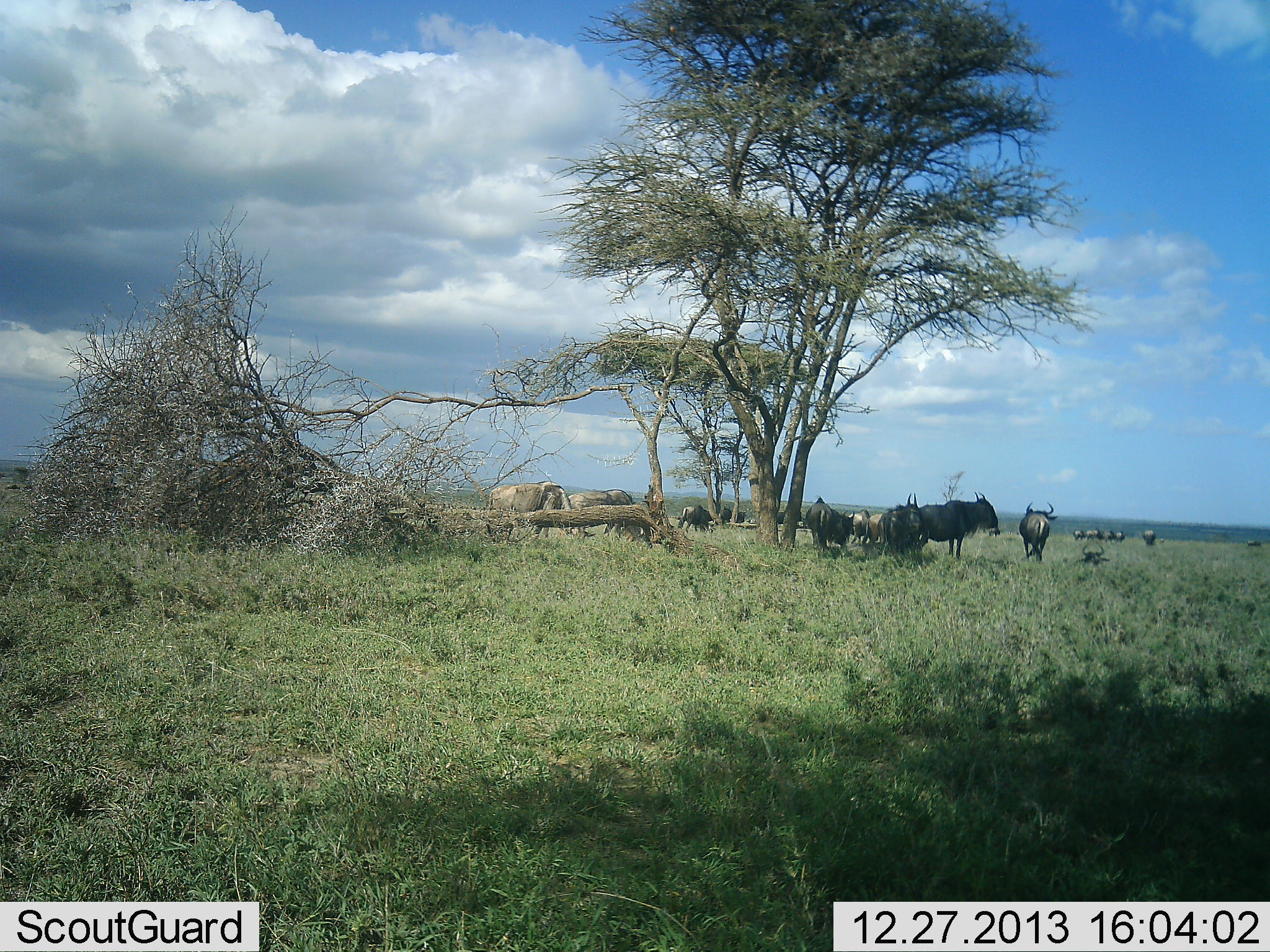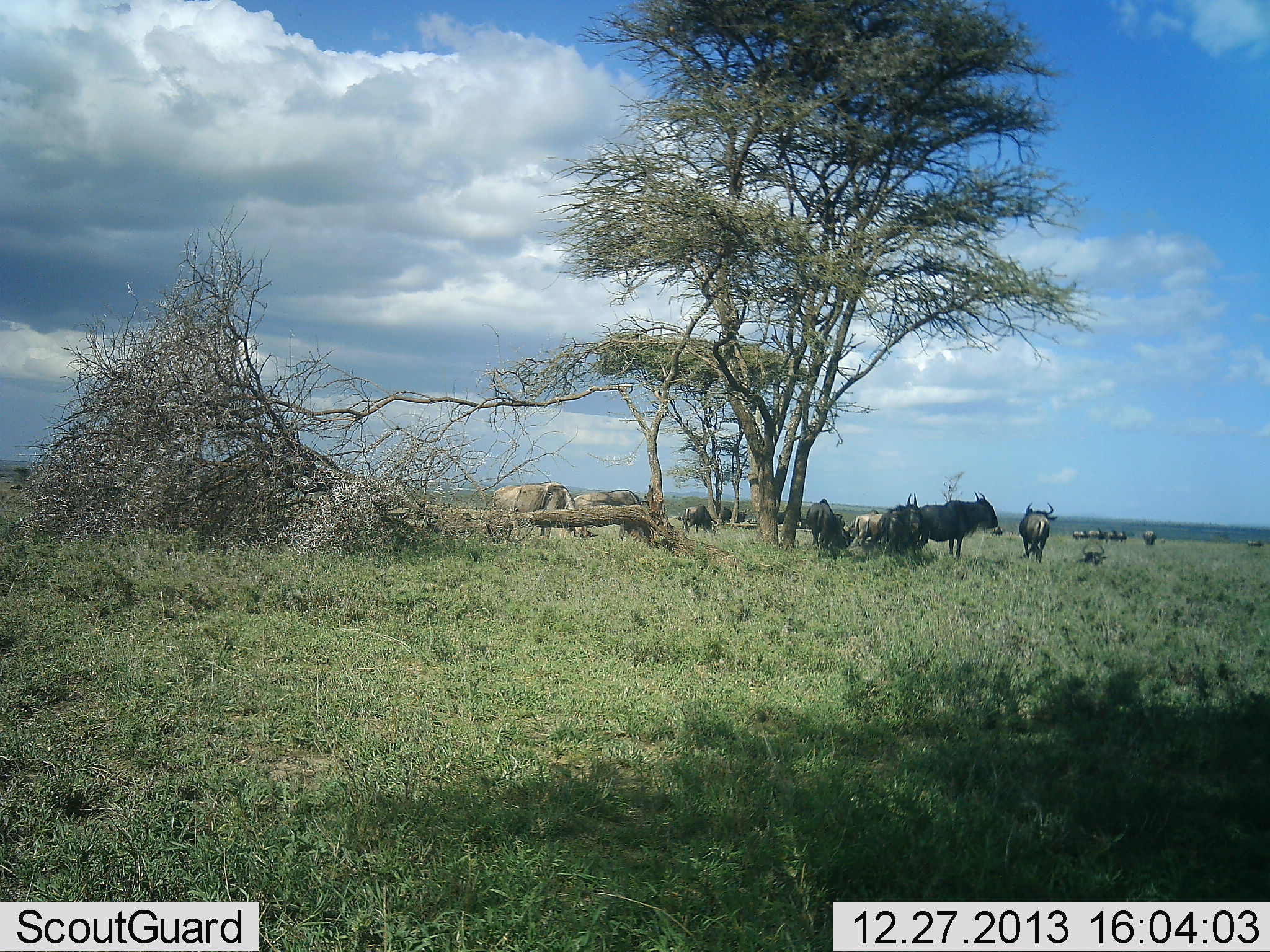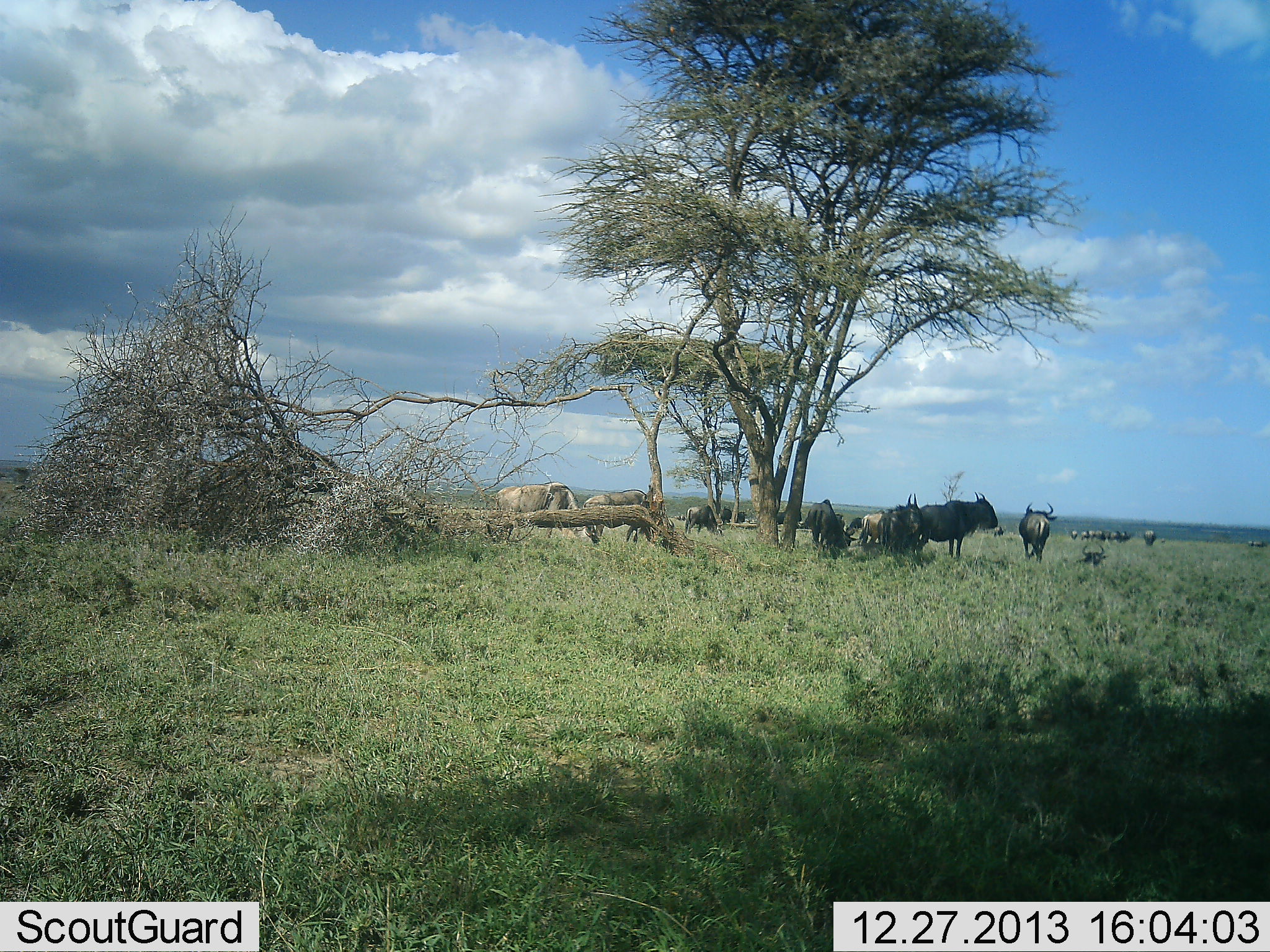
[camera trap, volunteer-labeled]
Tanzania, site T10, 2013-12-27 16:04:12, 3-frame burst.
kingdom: Animalia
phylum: Chordata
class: Mammalia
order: Artiodactyla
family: Bovidae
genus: Connochaetes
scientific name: Connochaetes taurinus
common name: blue wildebeest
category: wildebeest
Wildebeest (blue wildebeest) (Connochaetes taurinus), count 11-50. Behavior (volunteer vote fractions): standing 75%, resting 33%, moving 50%, interacting 25%. Young present (vote fraction): 8%. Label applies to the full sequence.